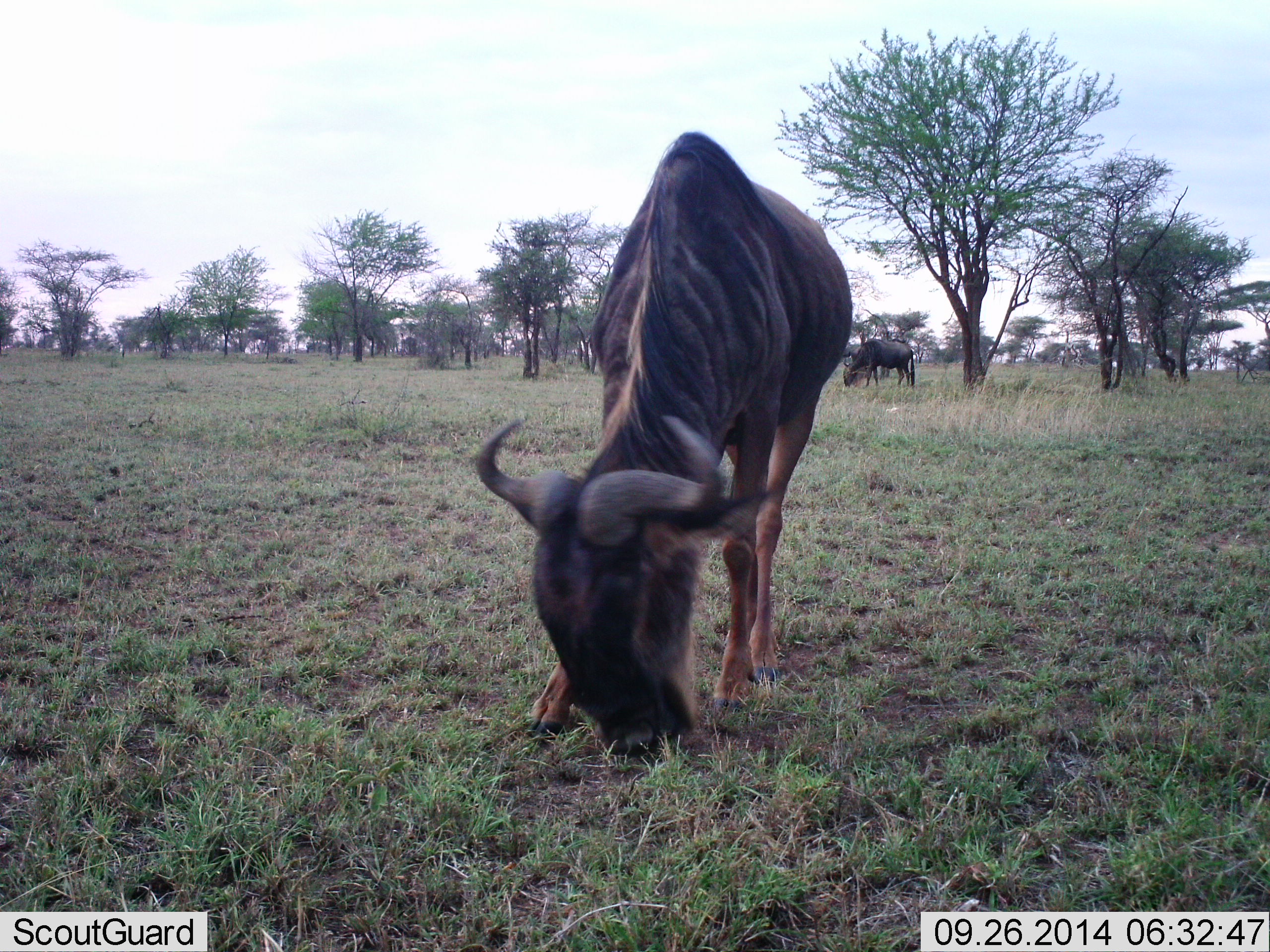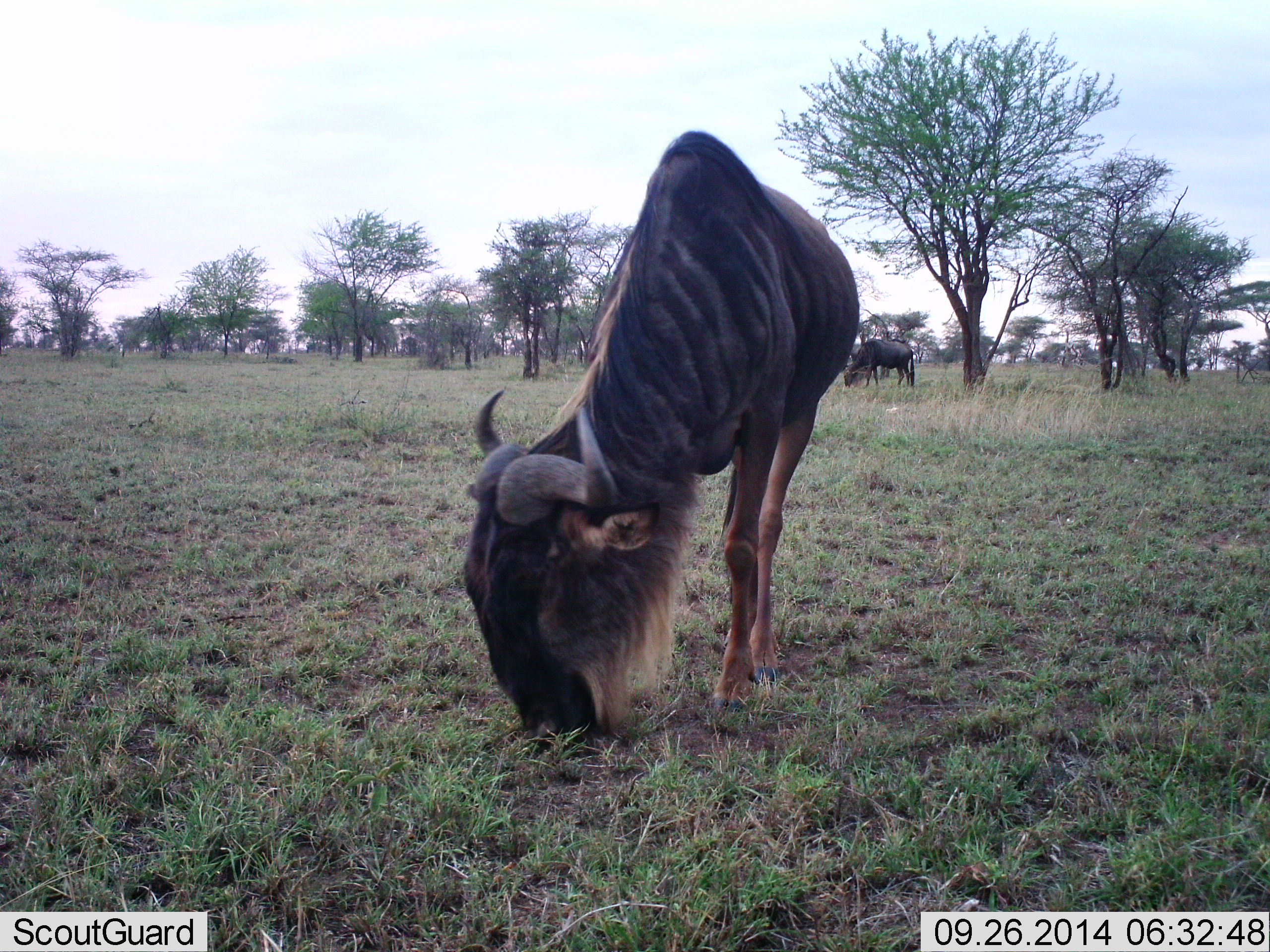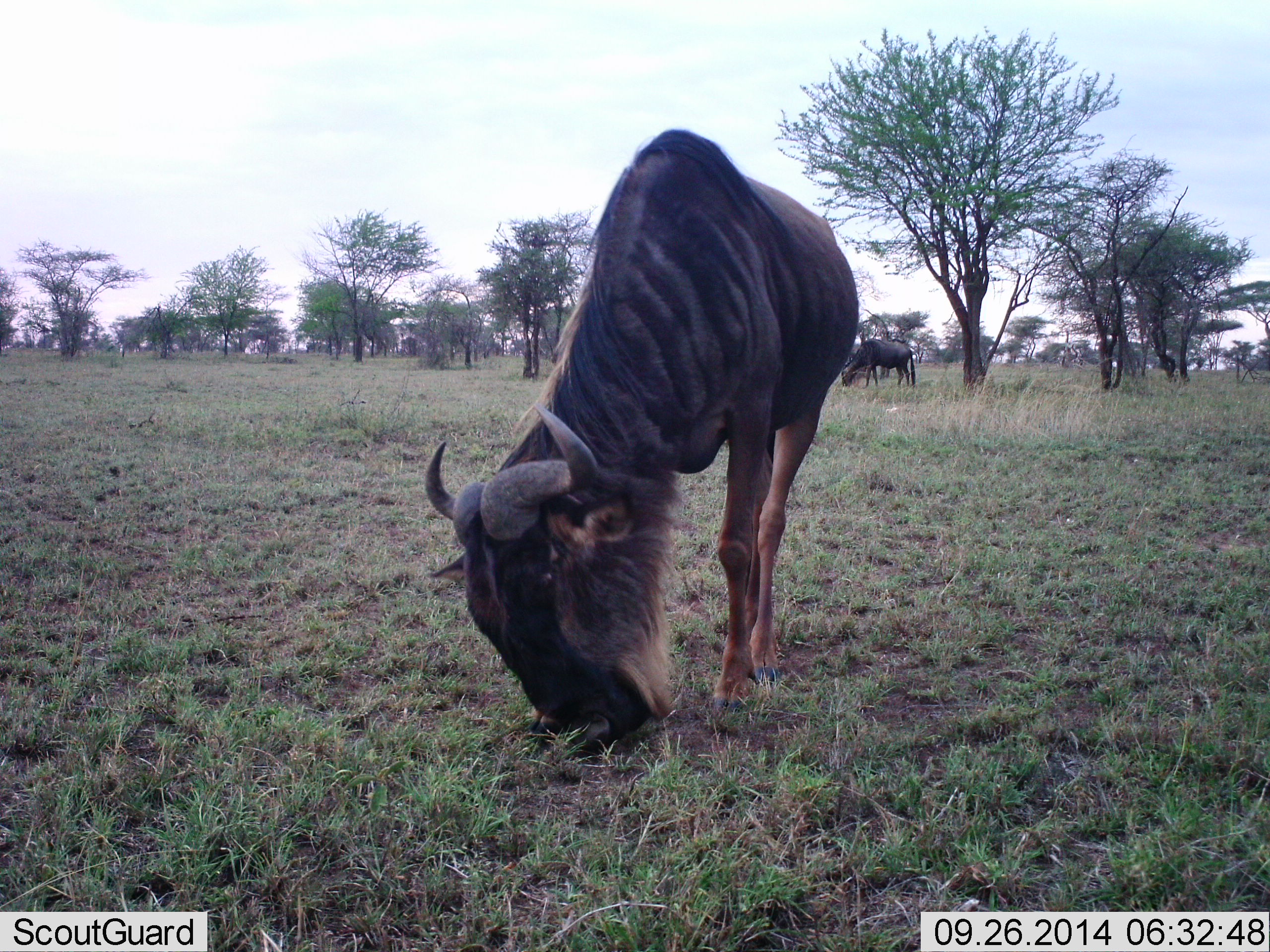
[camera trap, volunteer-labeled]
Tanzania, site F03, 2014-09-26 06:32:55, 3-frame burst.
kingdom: Animalia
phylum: Chordata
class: Mammalia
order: Artiodactyla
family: Bovidae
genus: Connochaetes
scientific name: Connochaetes taurinus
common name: blue wildebeest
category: wildebeest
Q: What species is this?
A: Wildebeest (blue wildebeest) (Connochaetes taurinus).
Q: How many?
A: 2.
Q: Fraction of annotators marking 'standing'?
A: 50%.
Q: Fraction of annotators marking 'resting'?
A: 0%.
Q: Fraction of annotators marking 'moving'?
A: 0%.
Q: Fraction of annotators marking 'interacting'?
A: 0%.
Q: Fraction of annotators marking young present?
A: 0%.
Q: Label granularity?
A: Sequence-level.